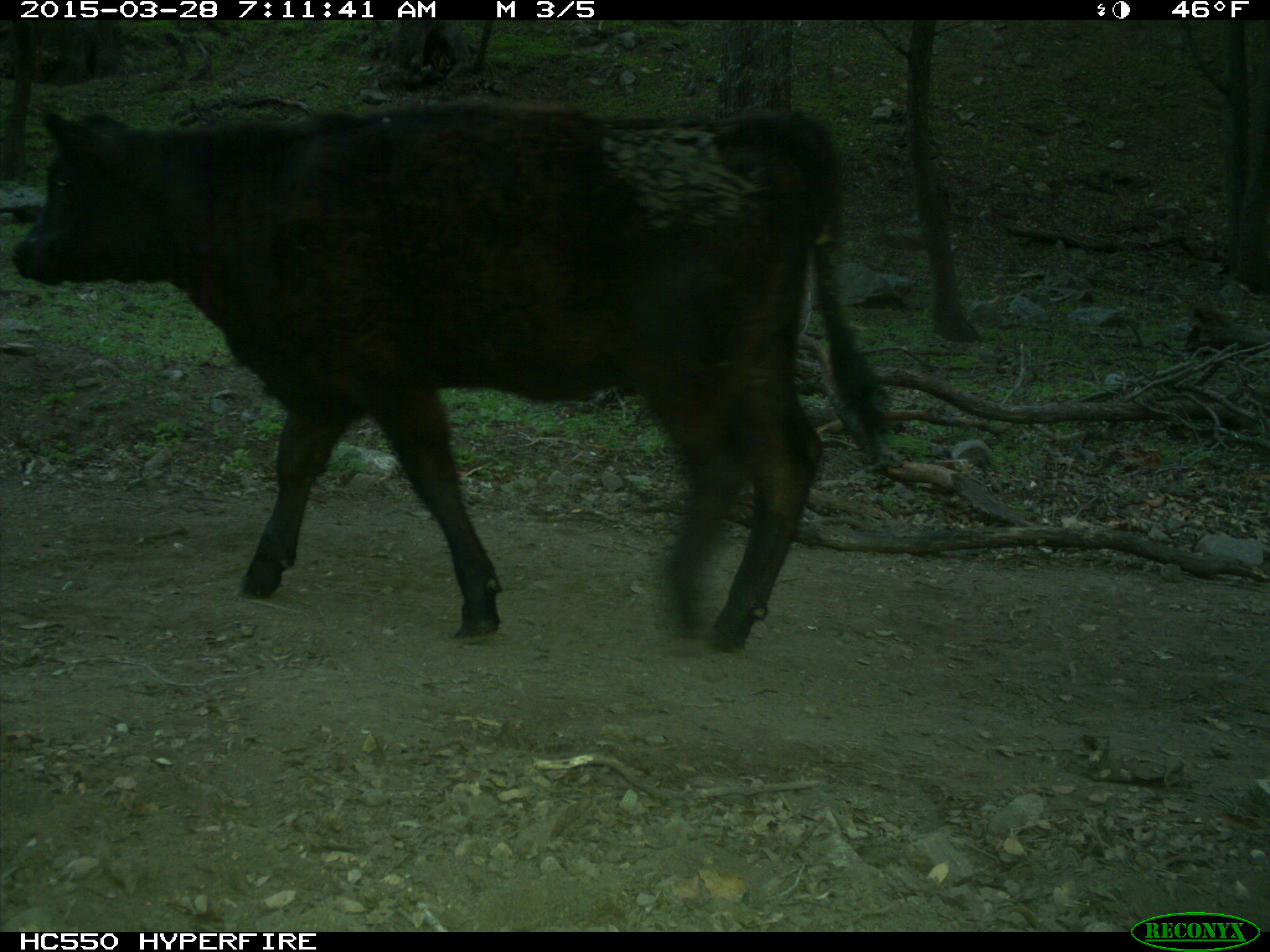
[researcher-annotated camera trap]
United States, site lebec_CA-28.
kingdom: Animalia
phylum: Chordata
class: Mammalia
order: Artiodactyla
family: Bovidae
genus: Bos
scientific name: Bos taurus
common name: domestic cow